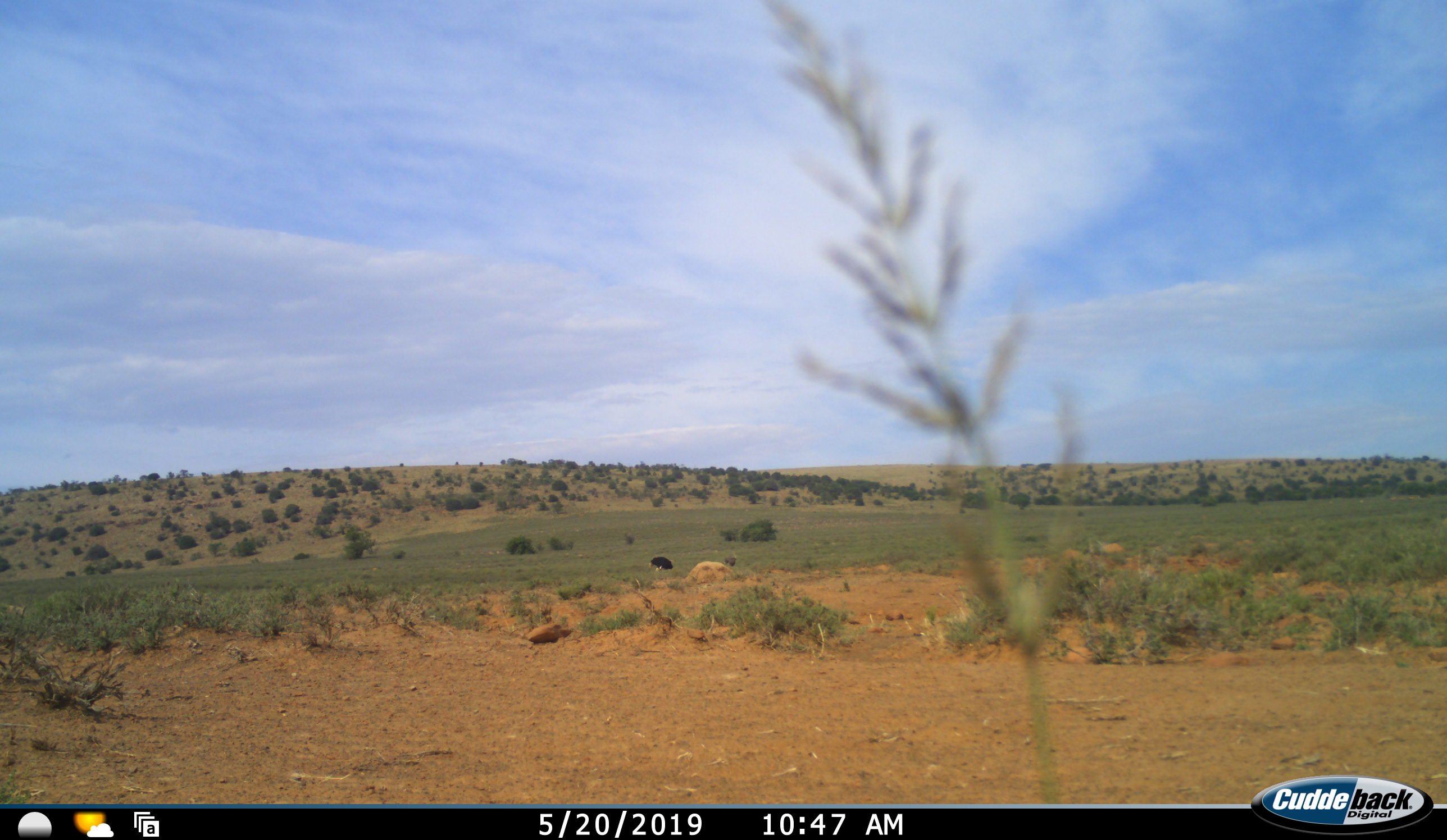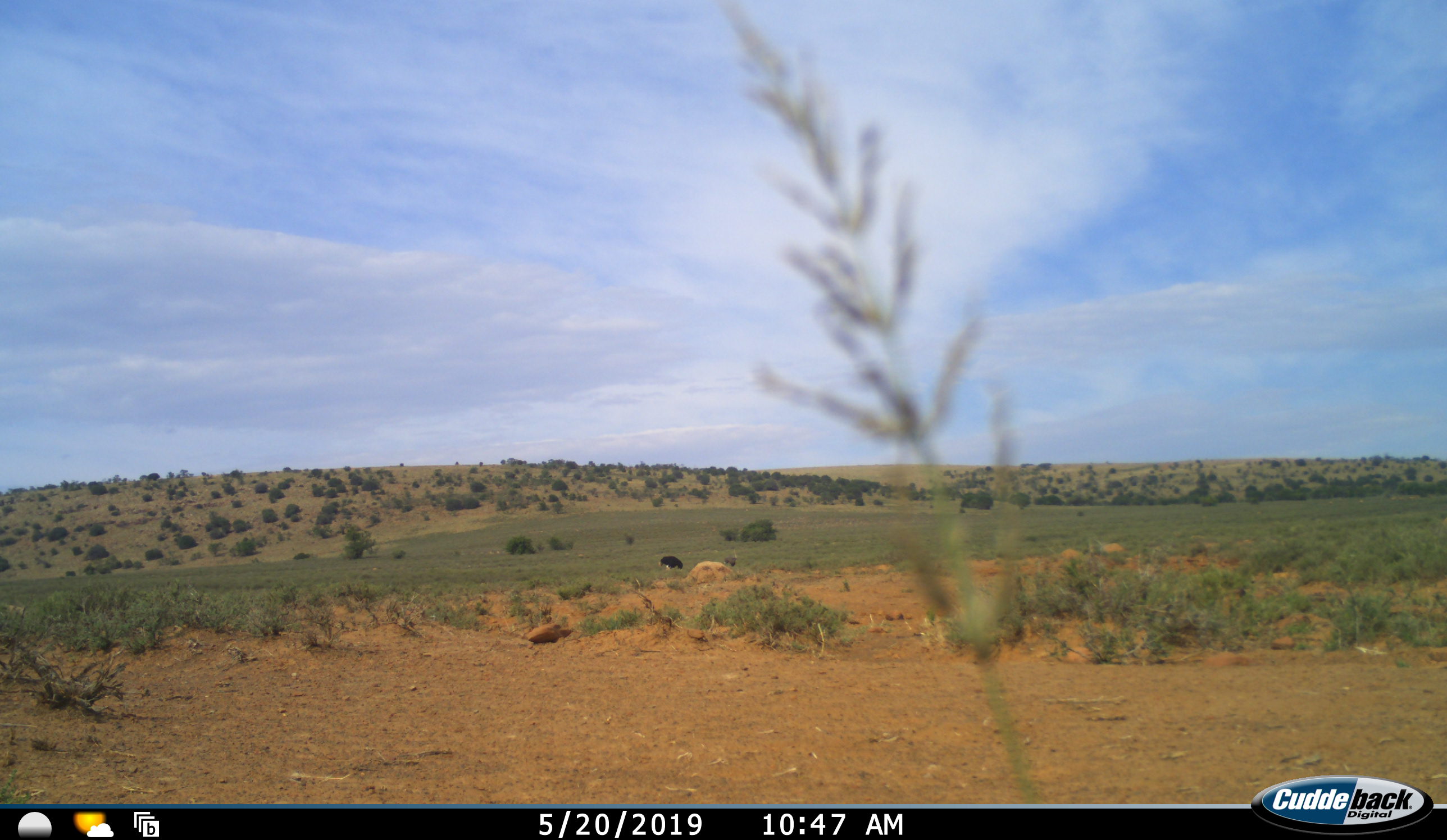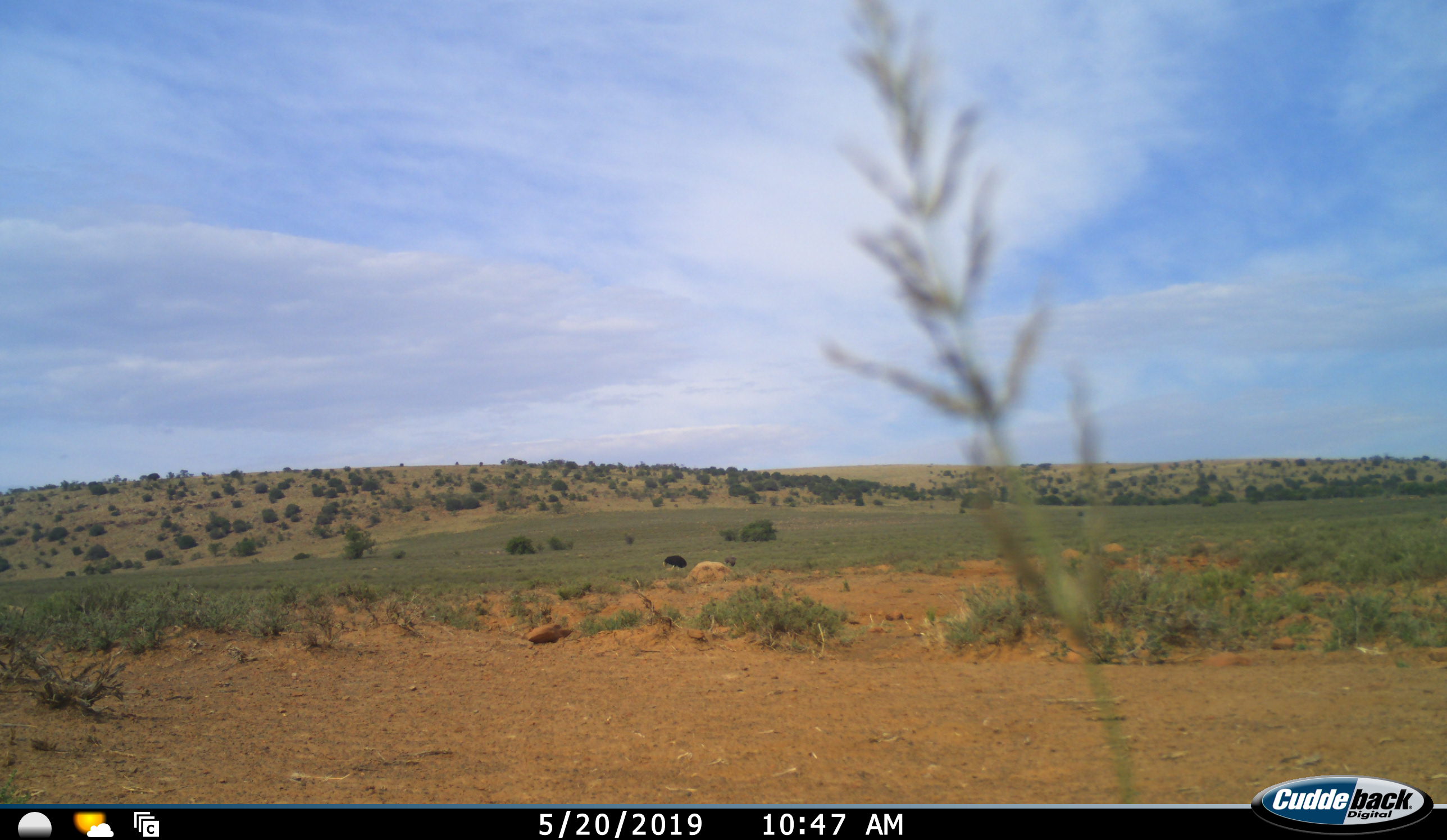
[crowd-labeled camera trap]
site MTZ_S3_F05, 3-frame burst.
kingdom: Animalia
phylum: Chordata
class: Aves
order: Struthioniformes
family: Struthionidae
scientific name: Struthionidae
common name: ostrich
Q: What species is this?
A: Ostrich (Struthionidae).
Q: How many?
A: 1.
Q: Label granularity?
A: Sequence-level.